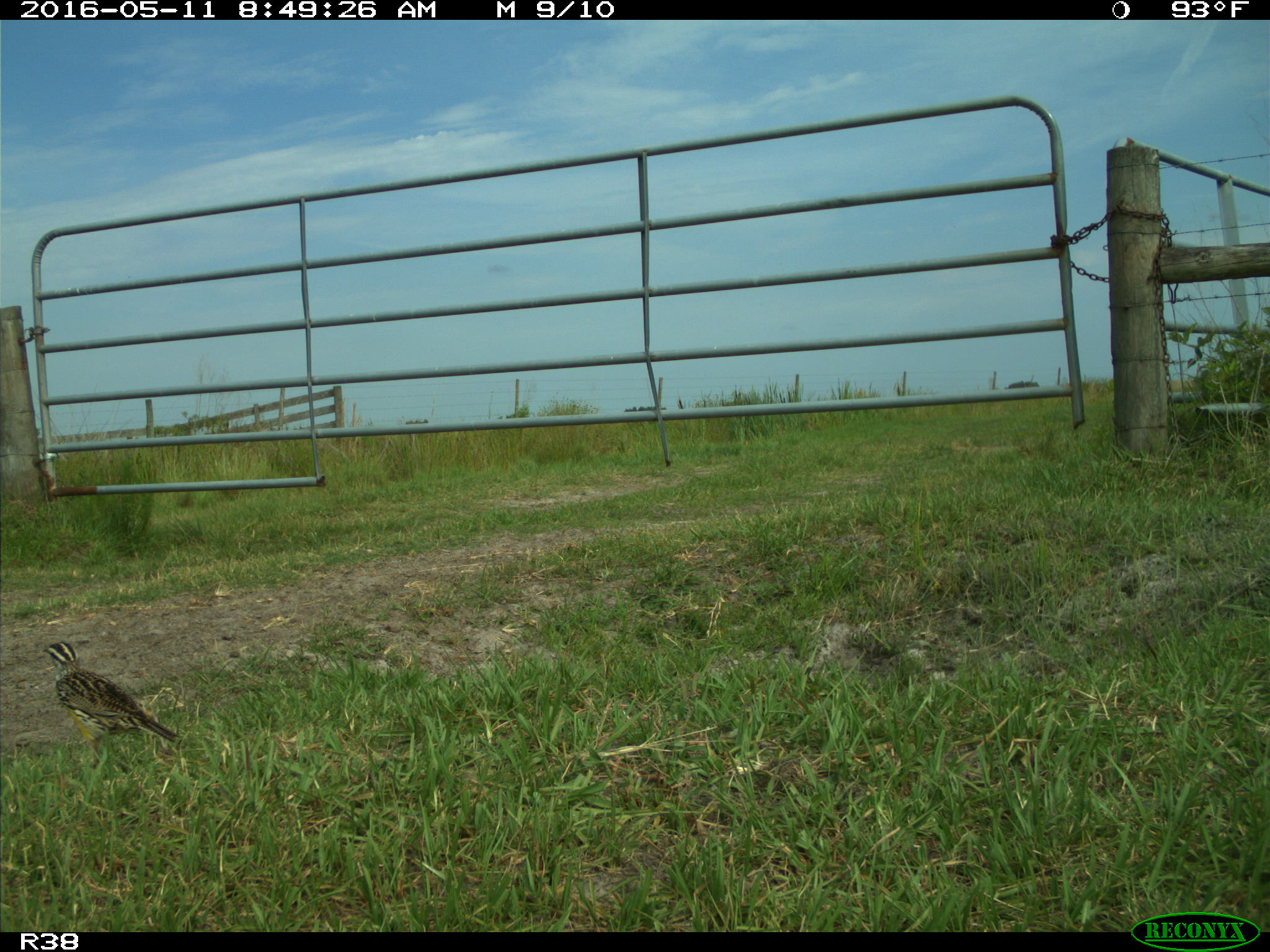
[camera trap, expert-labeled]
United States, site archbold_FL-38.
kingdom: Animalia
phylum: Chordata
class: Aves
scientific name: Aves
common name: birds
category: unidentified bird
Unidentified bird (birds) (Aves).